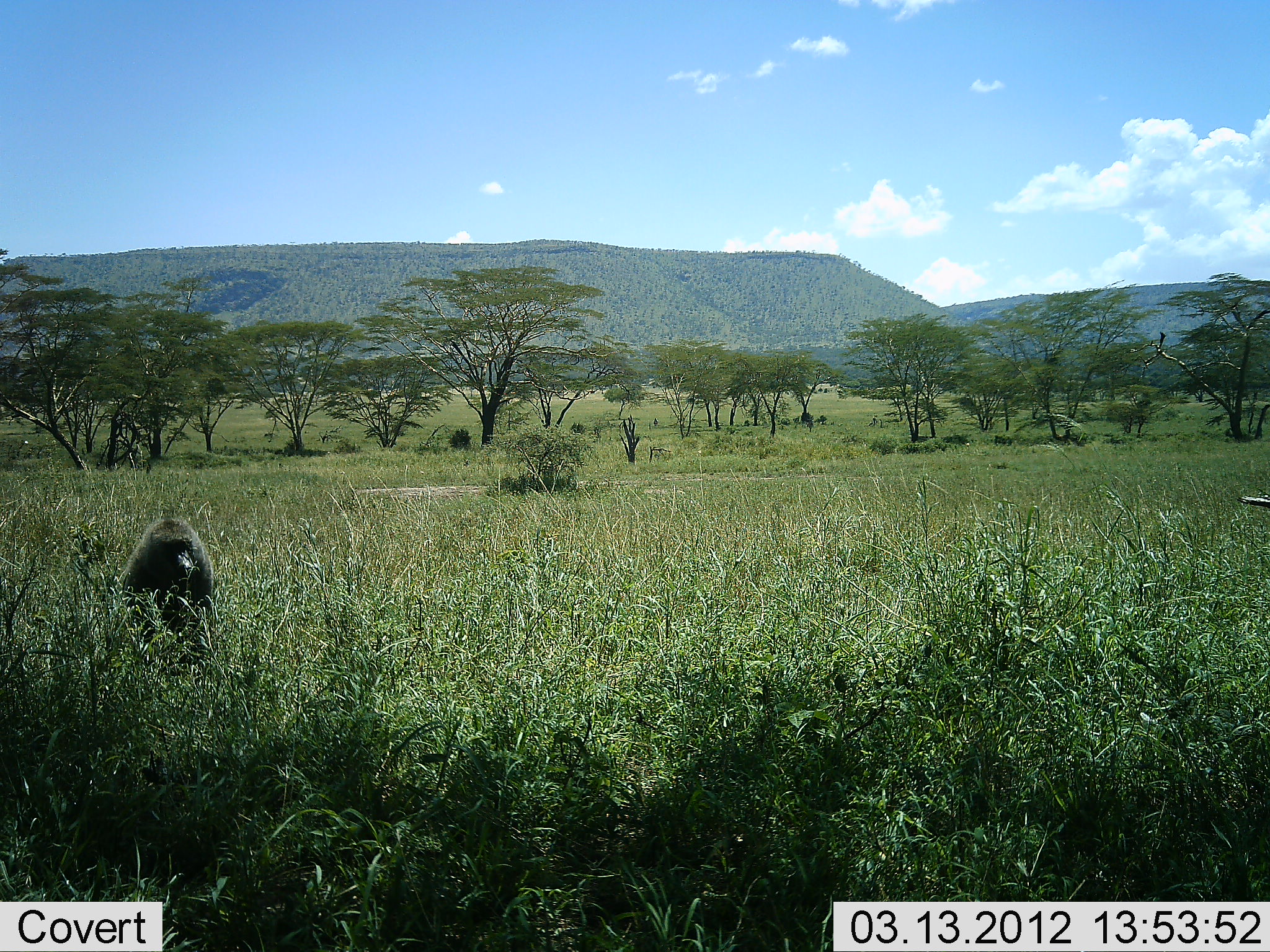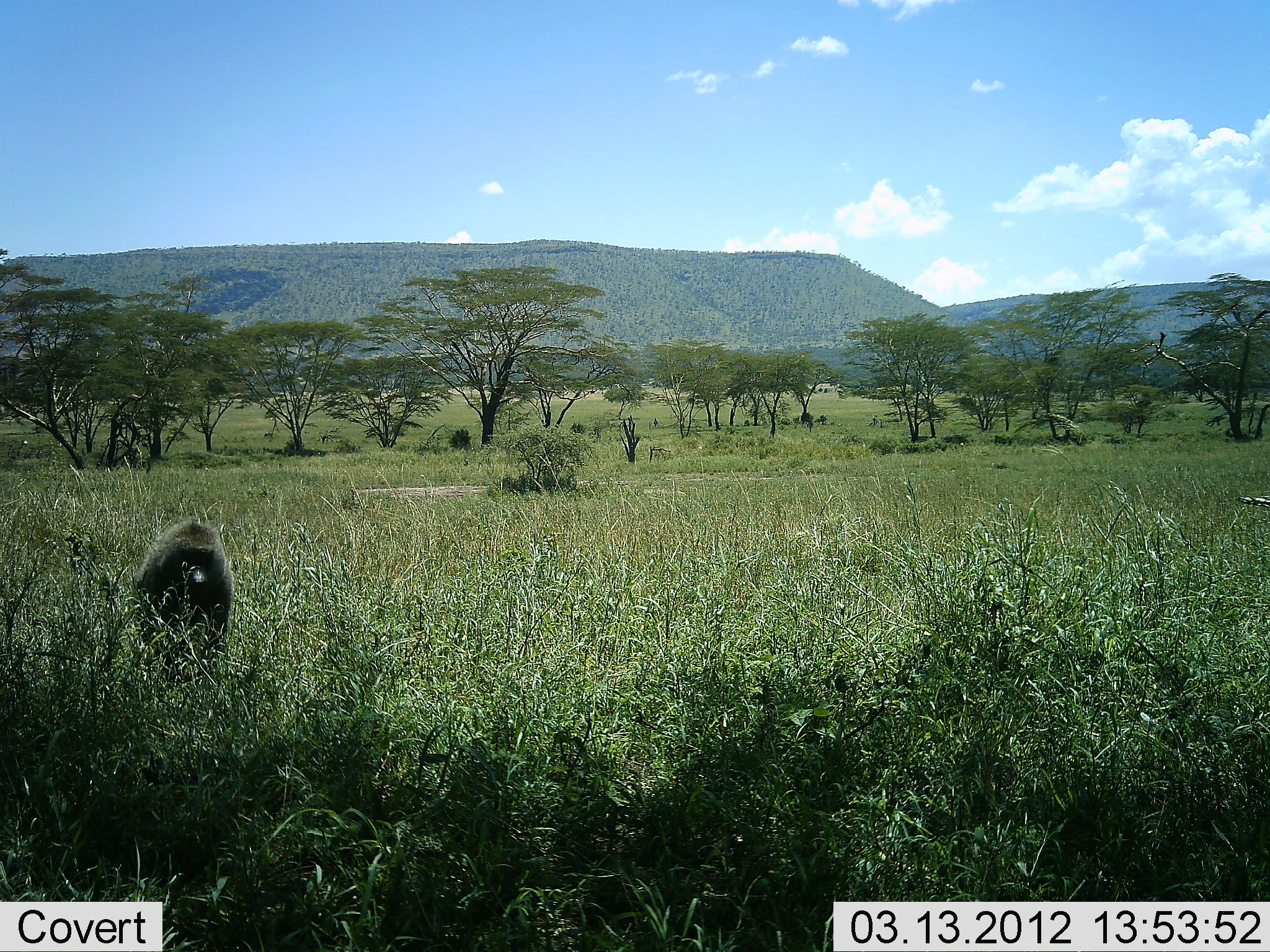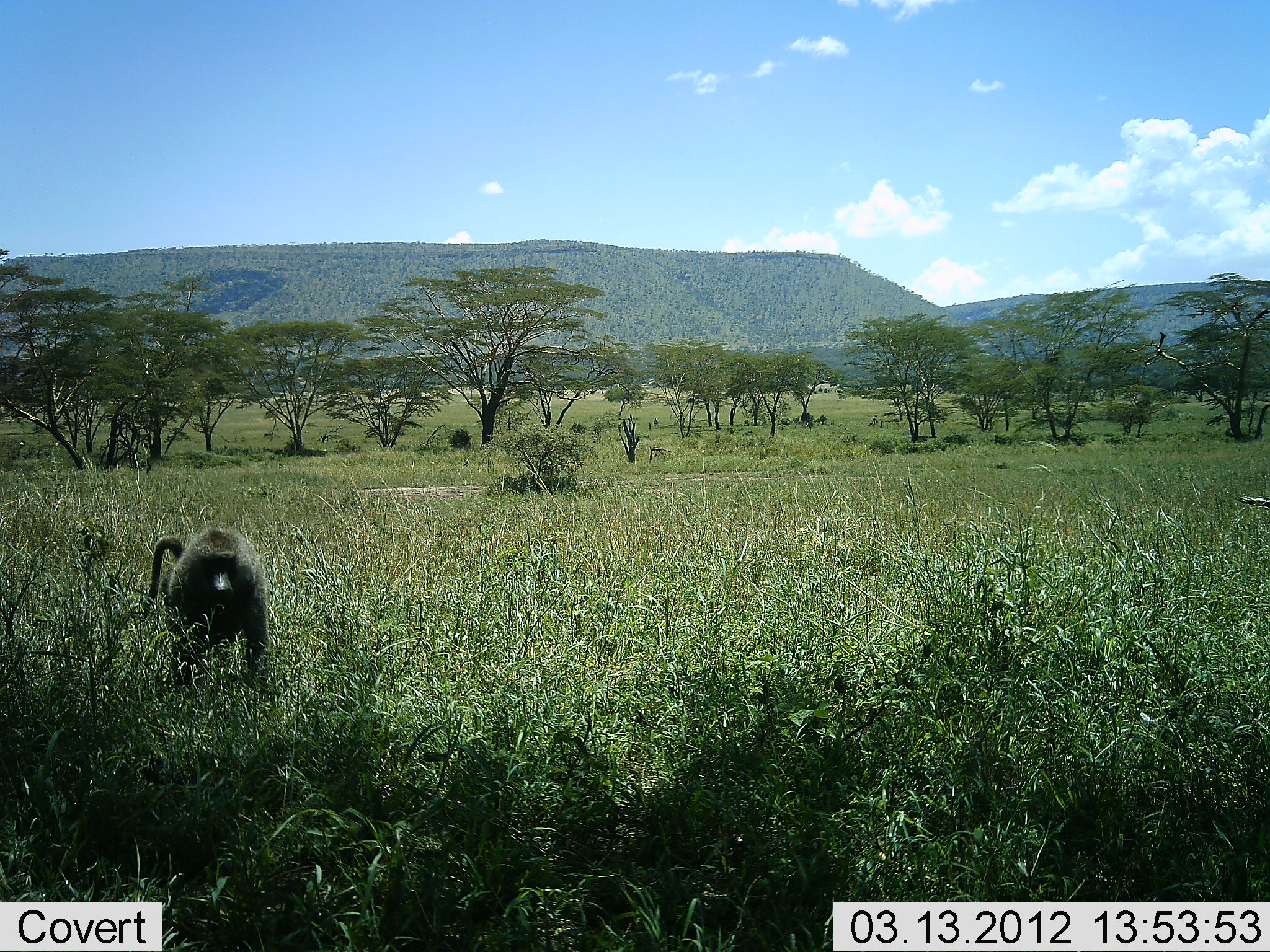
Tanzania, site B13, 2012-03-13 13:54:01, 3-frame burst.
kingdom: Animalia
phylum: Chordata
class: Mammalia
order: Primates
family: Cercopithecidae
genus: Papio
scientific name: Papio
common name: baboon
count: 1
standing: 17%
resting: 0%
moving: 83%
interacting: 0%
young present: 0%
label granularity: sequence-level